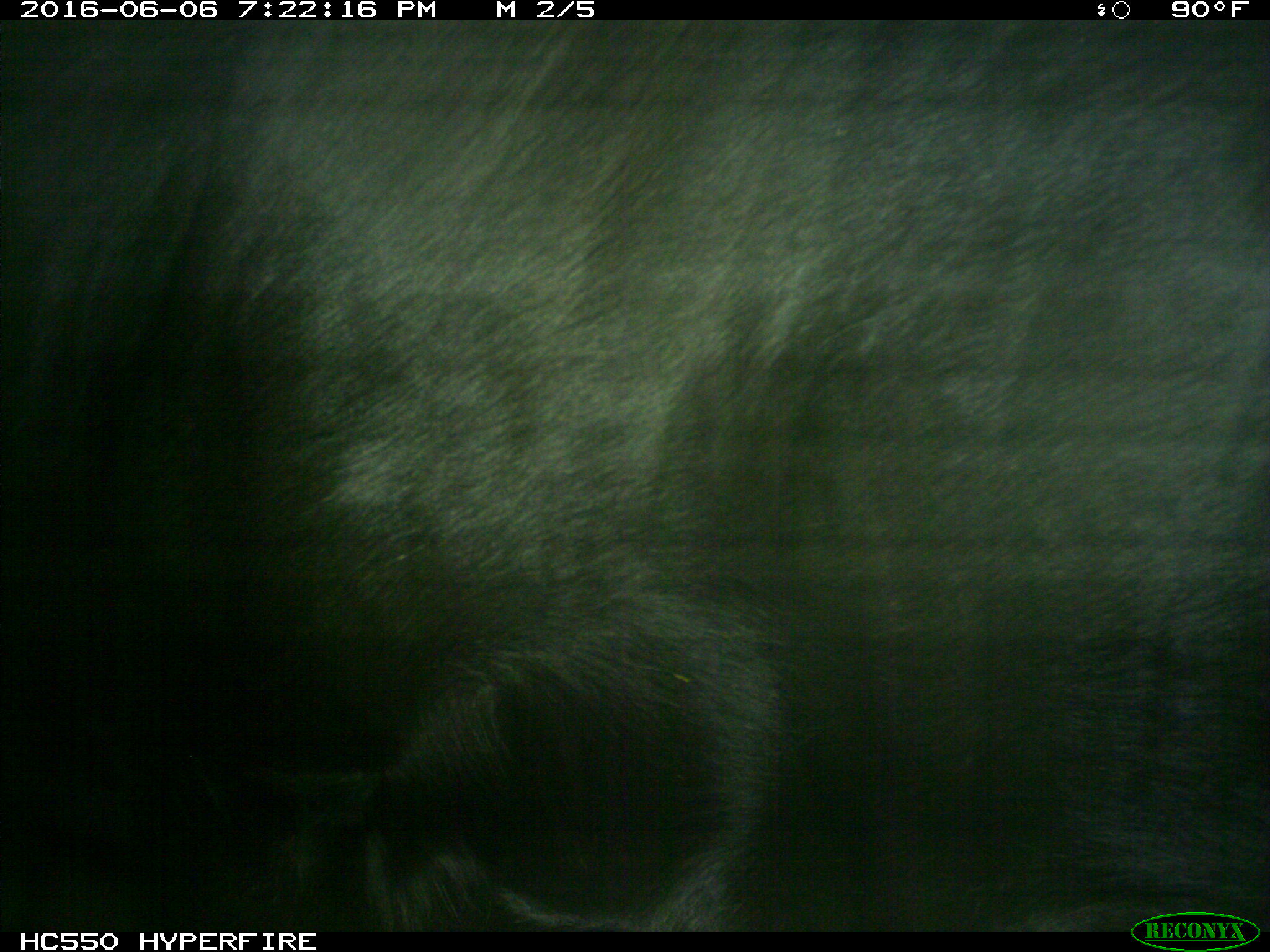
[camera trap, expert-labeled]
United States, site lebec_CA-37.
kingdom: Animalia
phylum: Chordata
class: Mammalia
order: Artiodactyla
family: Bovidae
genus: Bos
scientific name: Bos taurus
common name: domestic cow